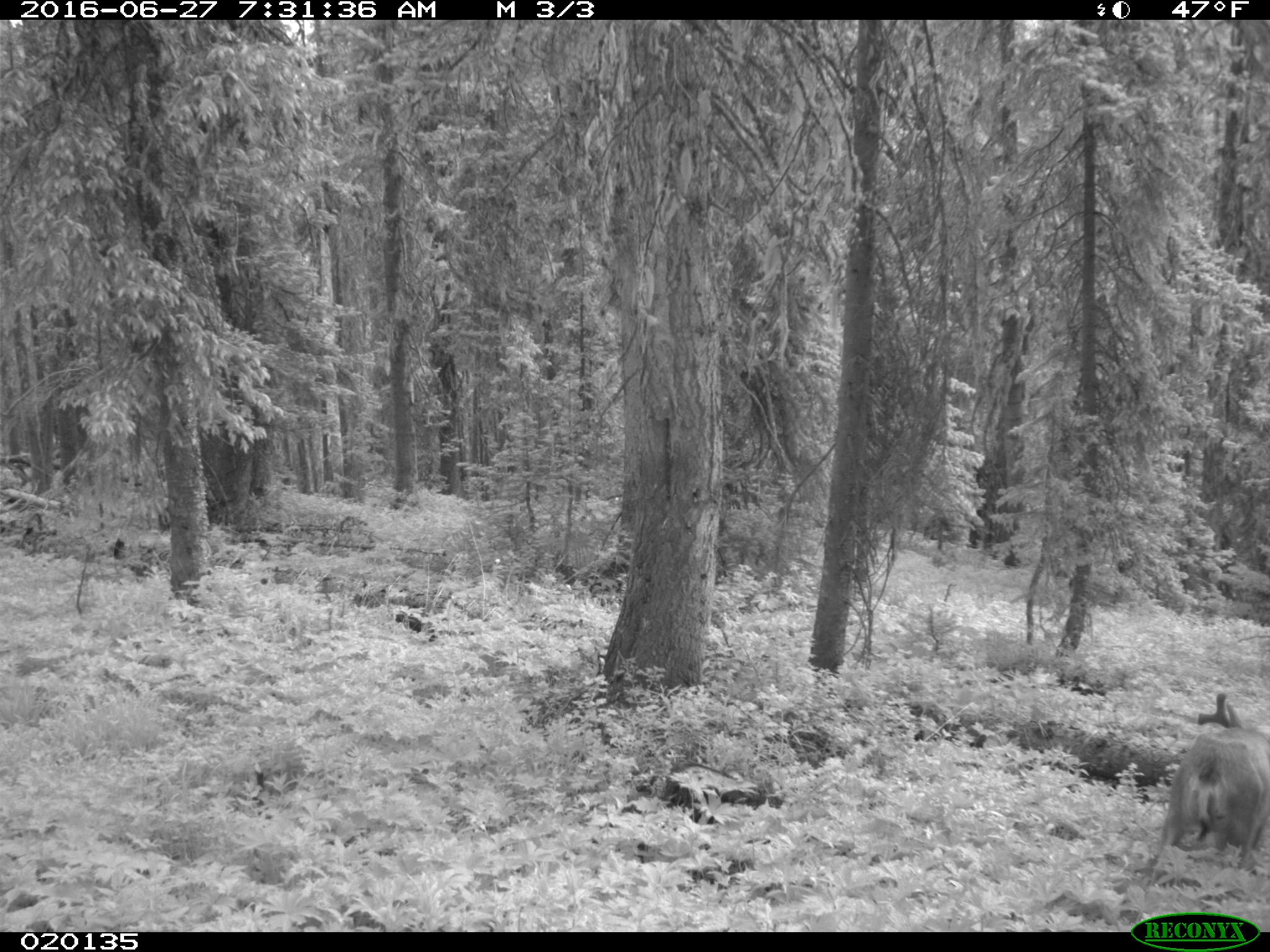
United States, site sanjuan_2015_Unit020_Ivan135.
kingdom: Animalia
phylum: Chordata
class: Mammalia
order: Artiodactyla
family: Cervidae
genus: Odocoileus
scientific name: Odocoileus hemionus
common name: mule deer